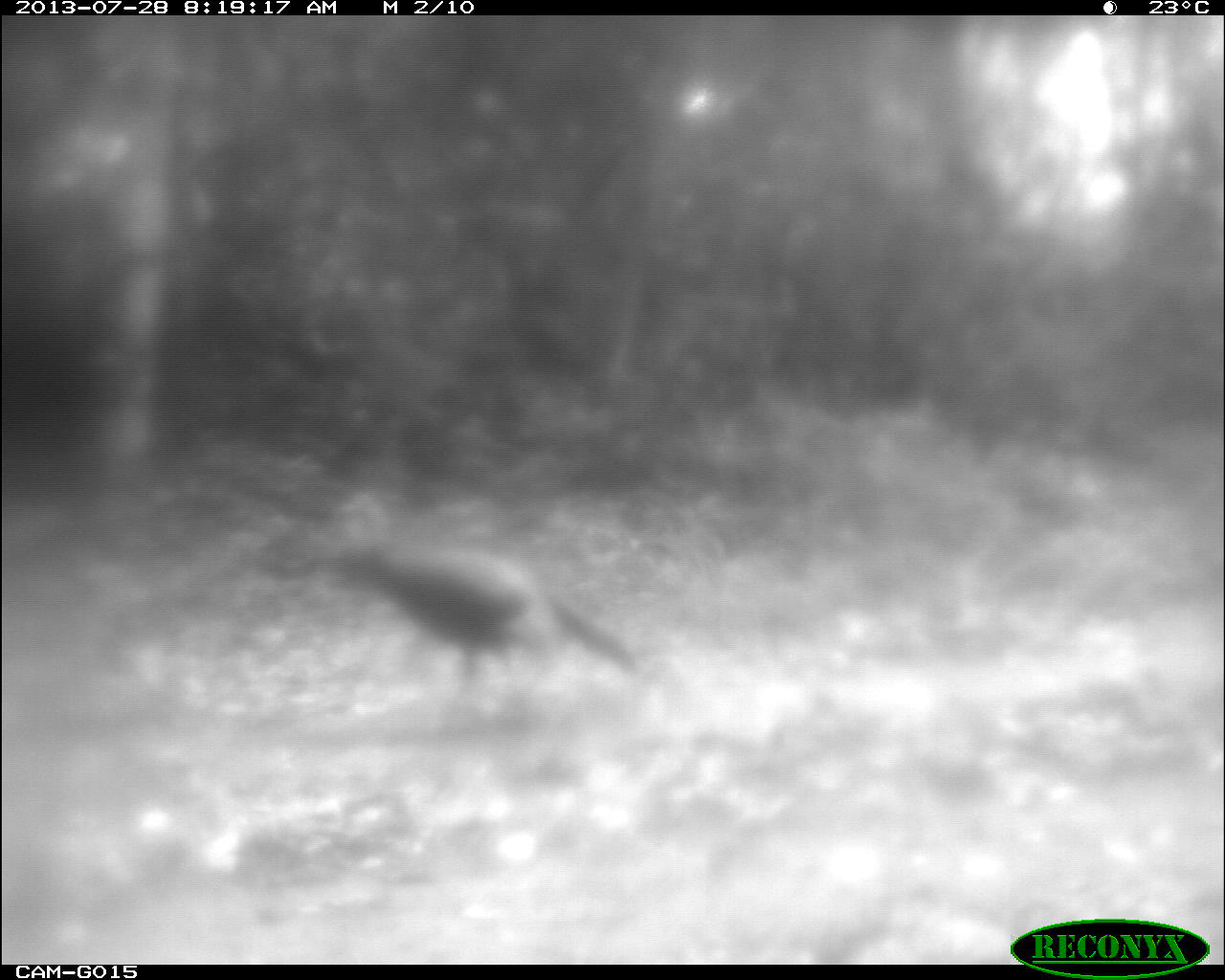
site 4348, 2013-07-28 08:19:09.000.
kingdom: Animalia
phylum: Chordata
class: Aves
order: Galliformes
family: Phasianidae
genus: Meleagris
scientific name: Meleagris ocellata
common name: ocellated turkey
Meleagris ocellata (ocellated turkey), count 1, sex male.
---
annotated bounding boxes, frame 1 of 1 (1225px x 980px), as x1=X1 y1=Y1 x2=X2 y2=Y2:
meleagris ocellata: x1=314 y1=533 x2=639 y2=726